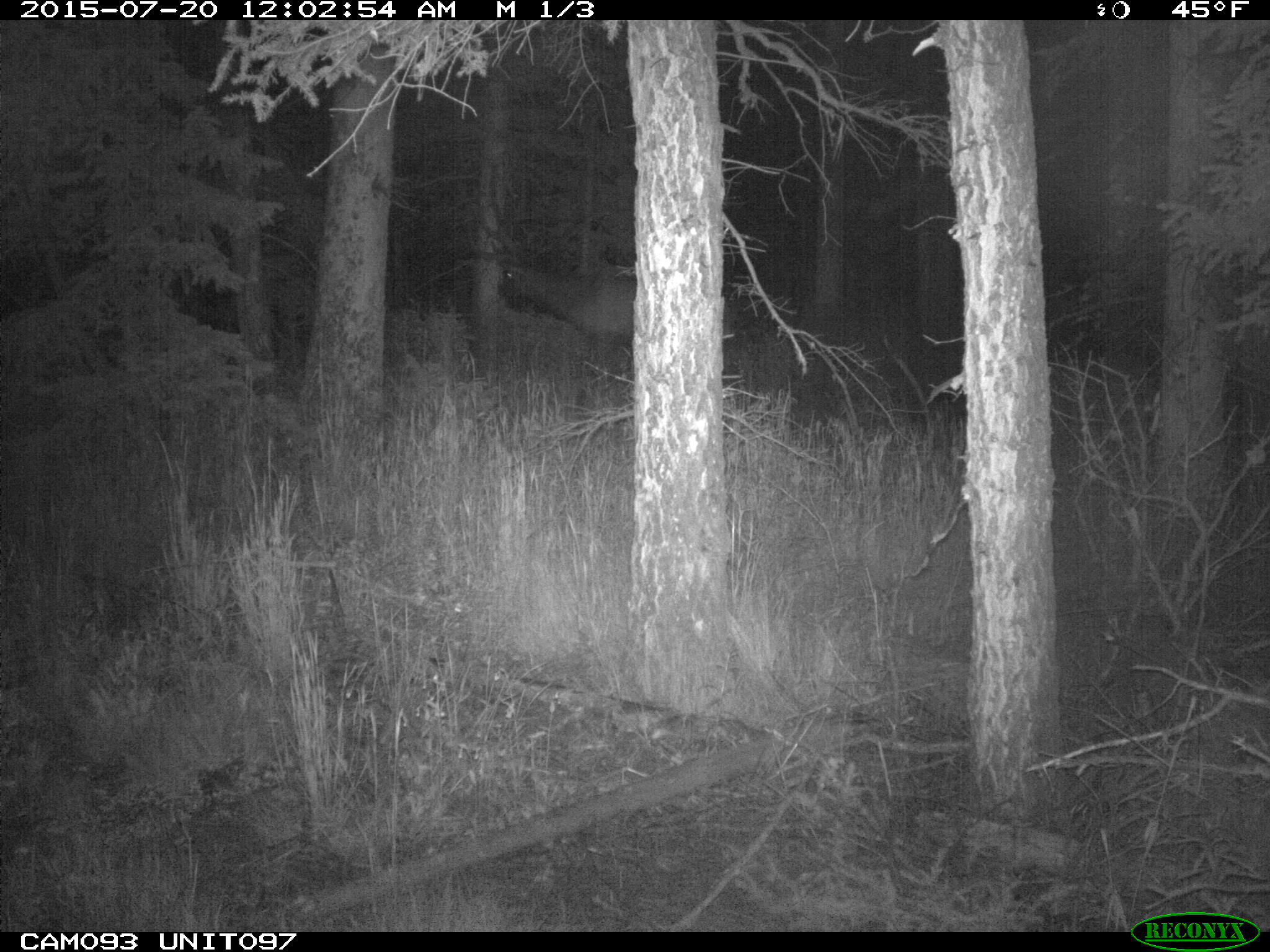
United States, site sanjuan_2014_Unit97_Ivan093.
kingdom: Animalia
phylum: Chordata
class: Mammalia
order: Artiodactyla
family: Cervidae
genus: Cervus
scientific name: Cervus elaphus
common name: red deer